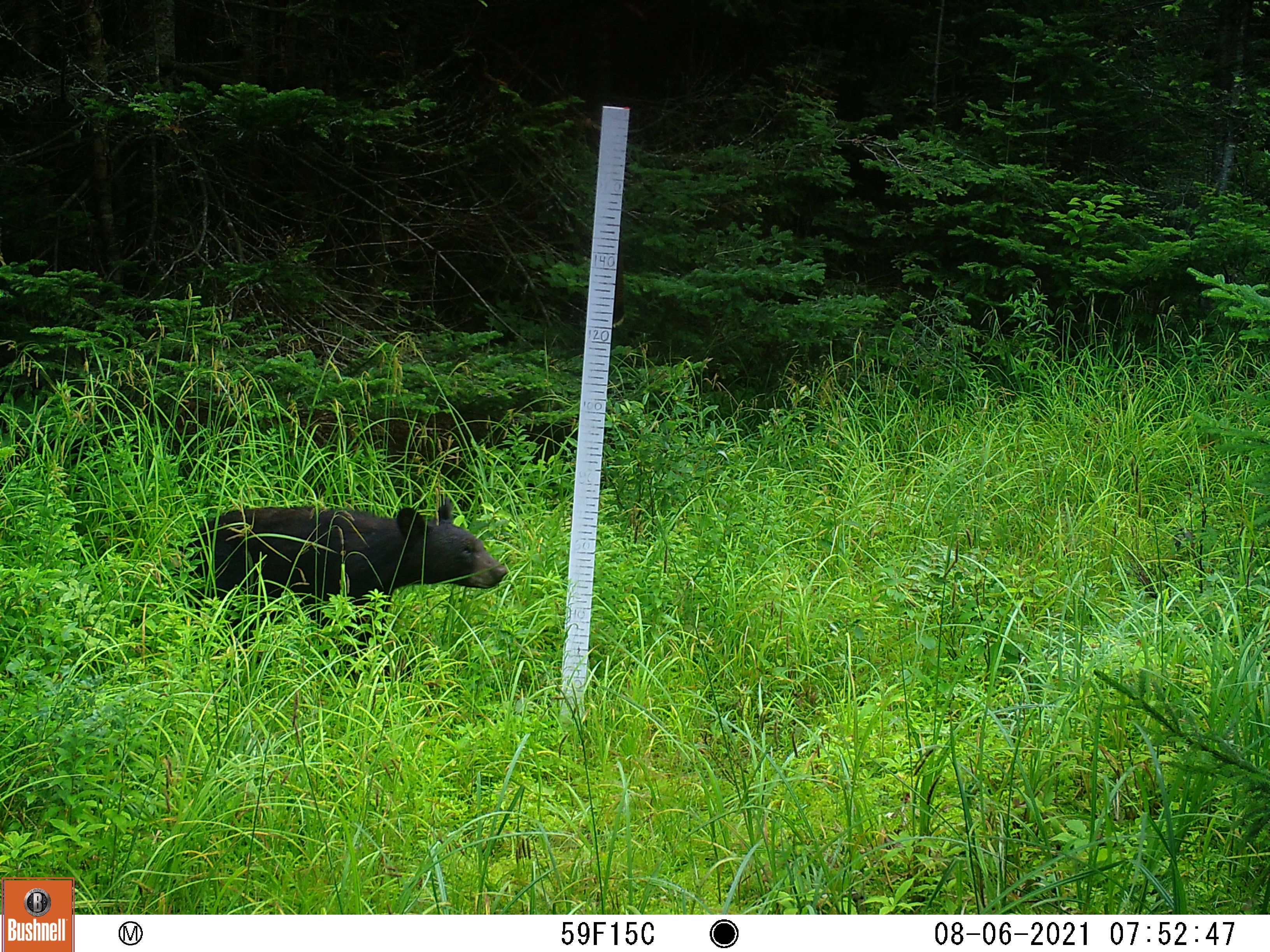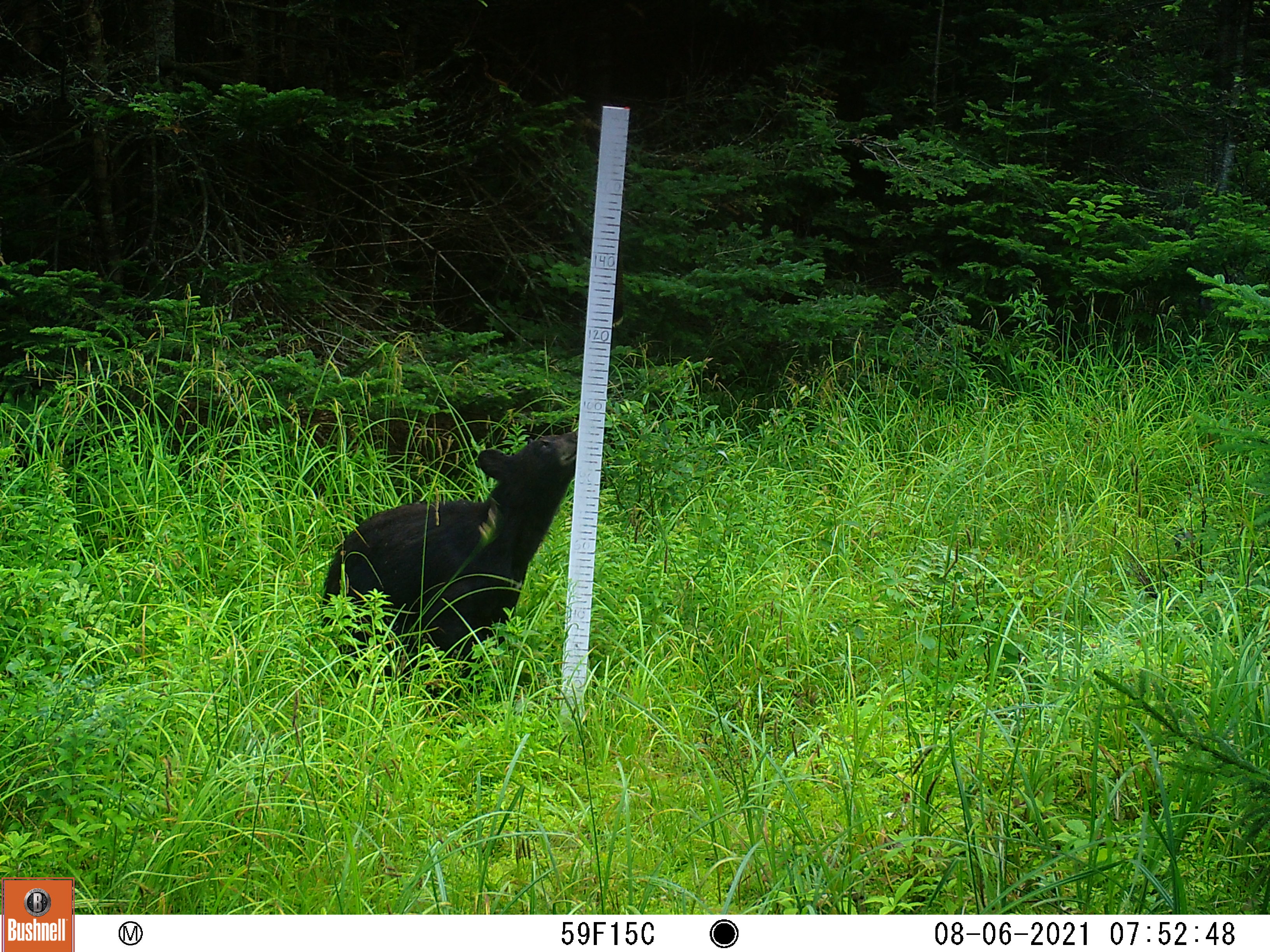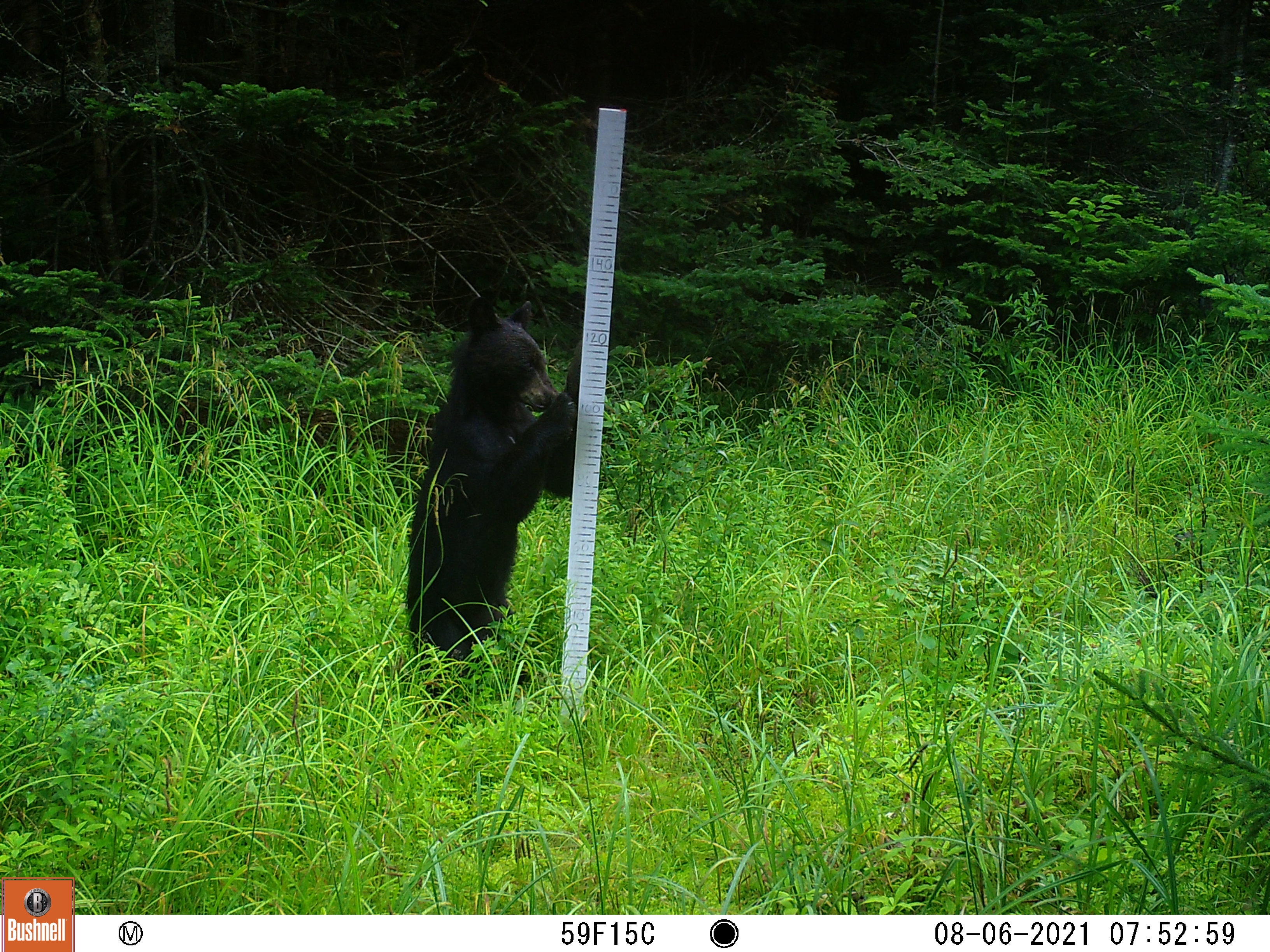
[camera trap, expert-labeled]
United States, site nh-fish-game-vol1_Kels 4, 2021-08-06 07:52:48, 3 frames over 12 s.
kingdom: Animalia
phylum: Chordata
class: Mammalia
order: Carnivora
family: Ursidae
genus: Ursus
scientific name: Ursus americanus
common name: black bear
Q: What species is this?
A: Black bear (Ursus americanus).